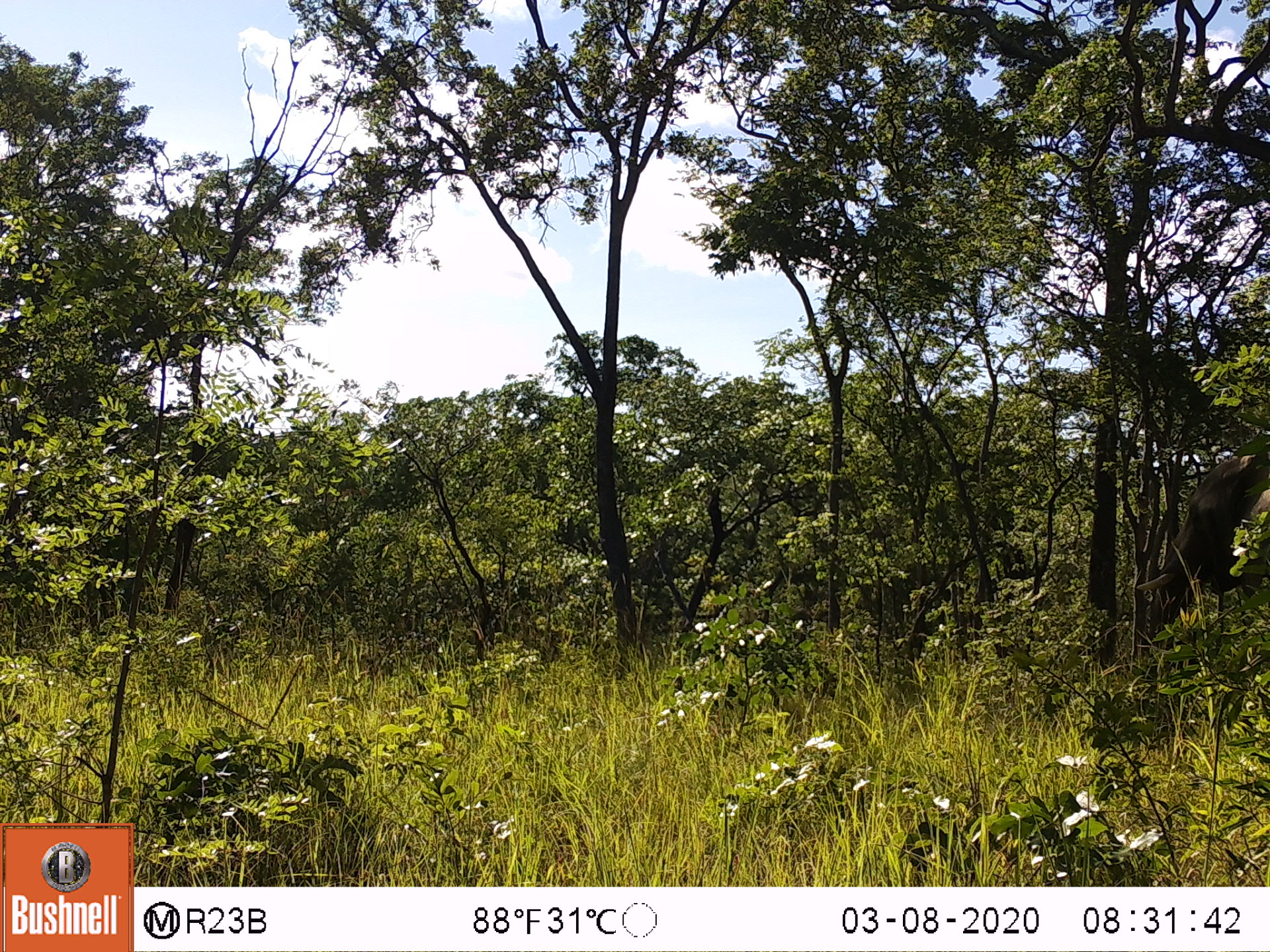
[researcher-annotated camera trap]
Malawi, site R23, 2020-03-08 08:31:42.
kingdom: Animalia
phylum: Chordata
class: Mammalia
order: Proboscidea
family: Elephantidae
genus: Loxodonta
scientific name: Loxodonta africana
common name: african savanna elephant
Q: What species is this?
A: African savanna elephant (Loxodonta africana).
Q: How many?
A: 1.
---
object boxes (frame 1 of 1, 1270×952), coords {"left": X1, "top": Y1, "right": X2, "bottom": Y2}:
african savanna elephant: {"left": 1127, "top": 440, "right": 1269, "bottom": 740}